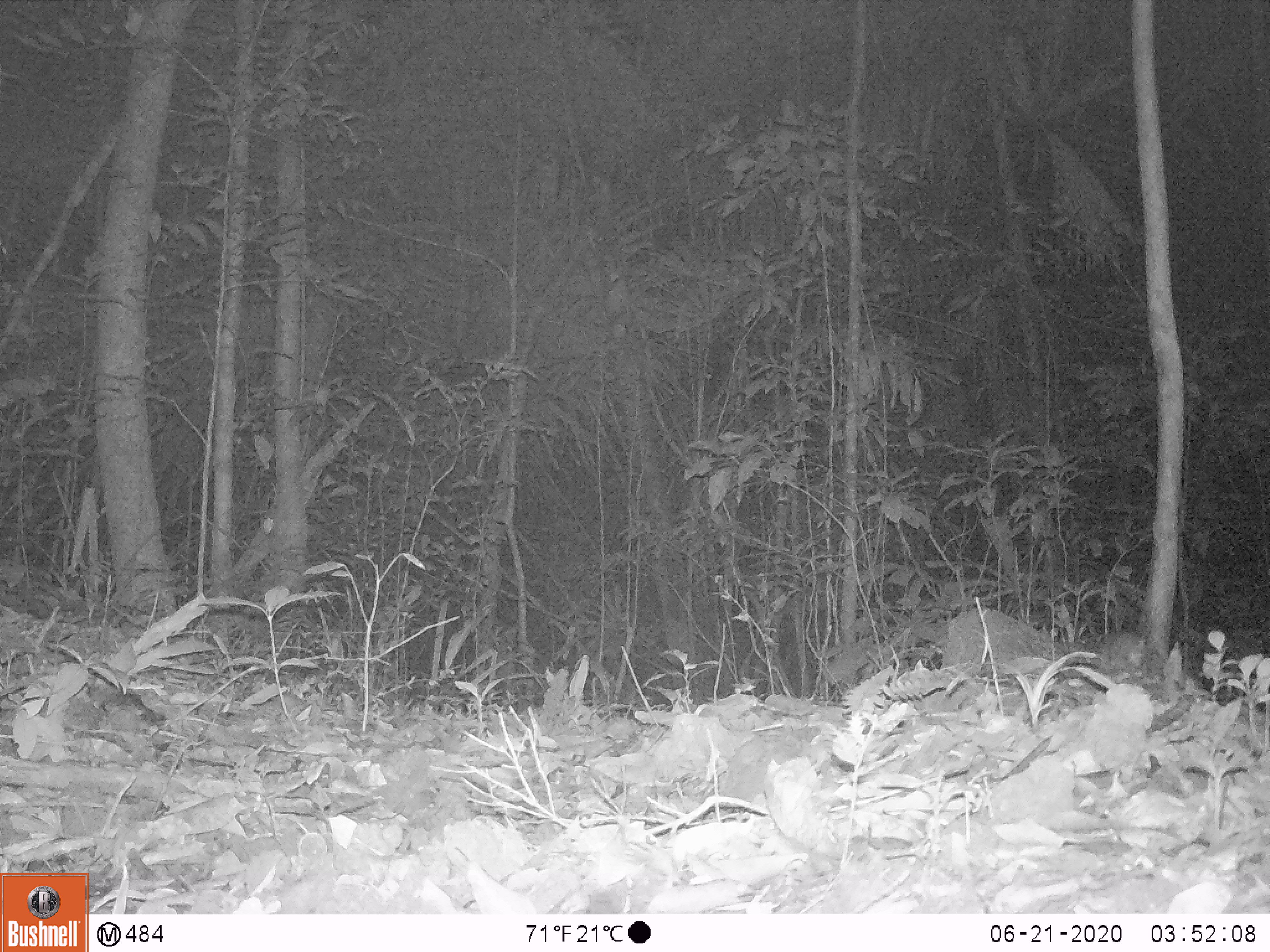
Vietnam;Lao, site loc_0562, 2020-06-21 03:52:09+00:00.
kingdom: Animalia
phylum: Chordata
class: Mammalia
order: Rodentia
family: Muridae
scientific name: Muridae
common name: old-world mice and rats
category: unidentified murid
Unidentified murid (old-world mice and rats) (Muridae). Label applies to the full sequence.